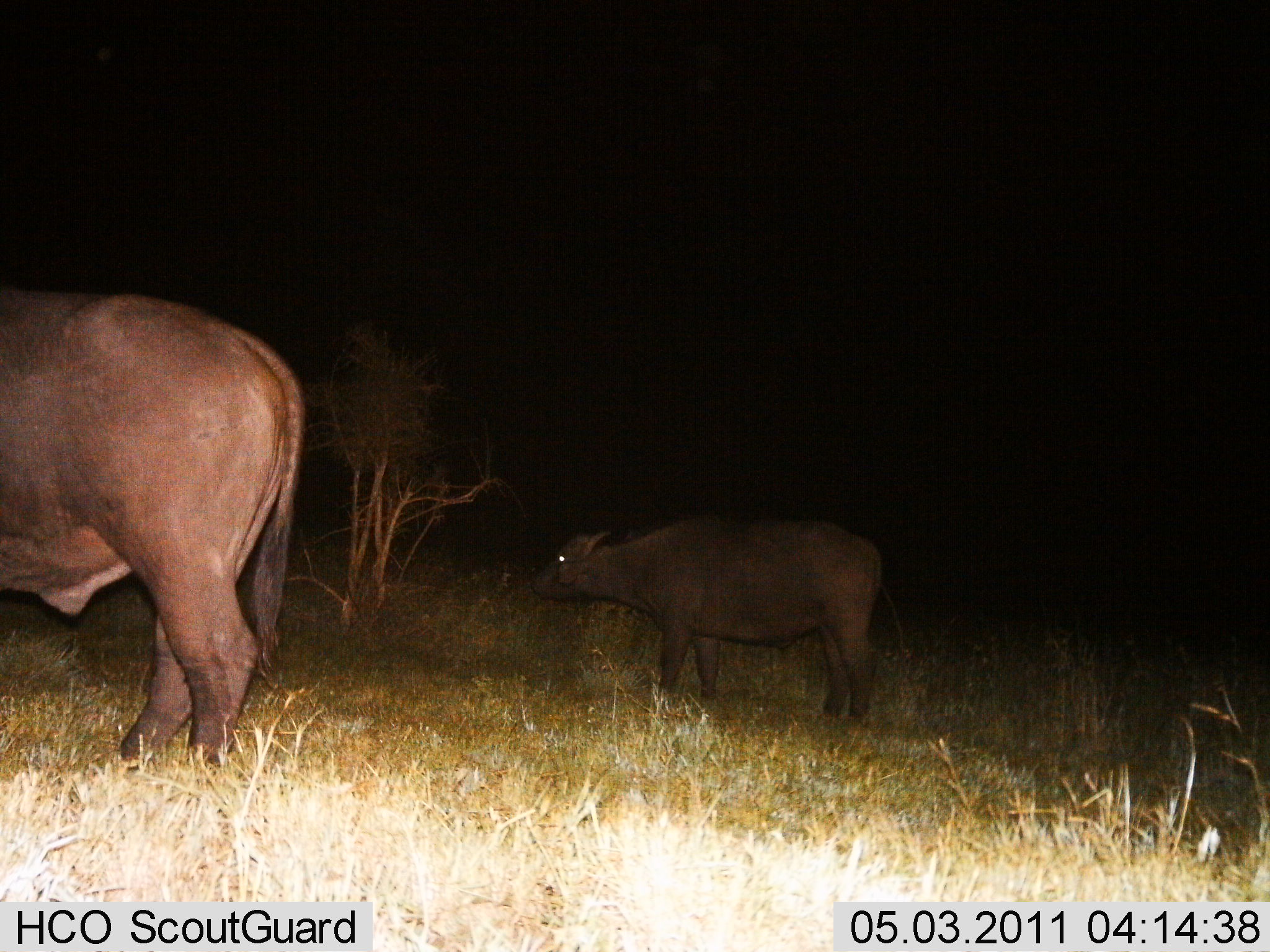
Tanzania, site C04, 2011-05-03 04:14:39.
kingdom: Animalia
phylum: Chordata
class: Mammalia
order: Artiodactyla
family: Bovidae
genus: Syncerus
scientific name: Syncerus caffer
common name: cape buffalo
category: buffalo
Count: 2.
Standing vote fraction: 80%.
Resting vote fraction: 10%.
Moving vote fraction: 20%.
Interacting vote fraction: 0%.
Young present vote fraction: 40%.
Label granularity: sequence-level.